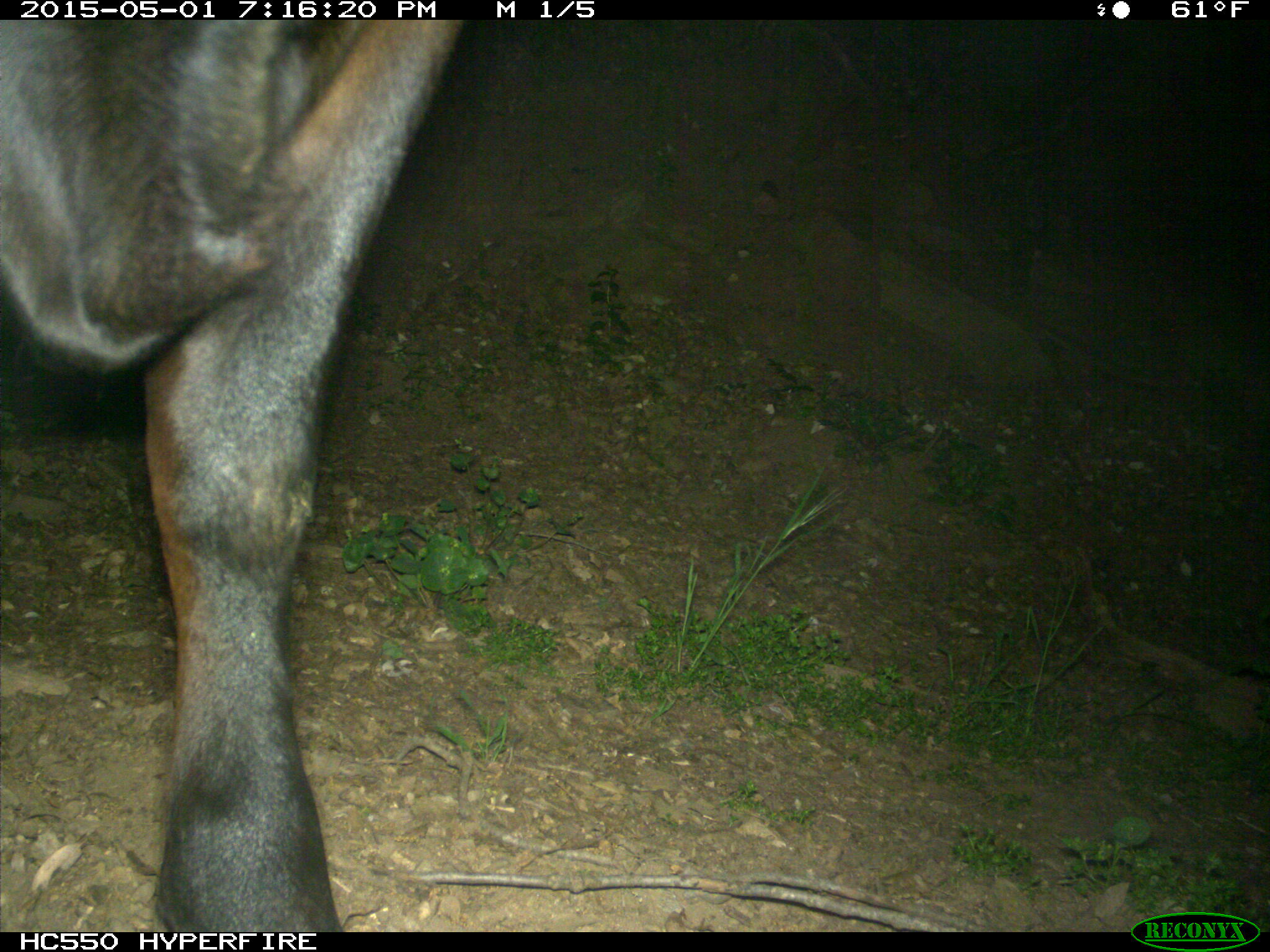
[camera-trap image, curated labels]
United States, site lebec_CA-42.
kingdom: Animalia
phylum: Chordata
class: Mammalia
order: Artiodactyla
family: Bovidae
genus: Bos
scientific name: Bos taurus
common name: domestic cow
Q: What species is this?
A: Bos taurus (domestic cow).